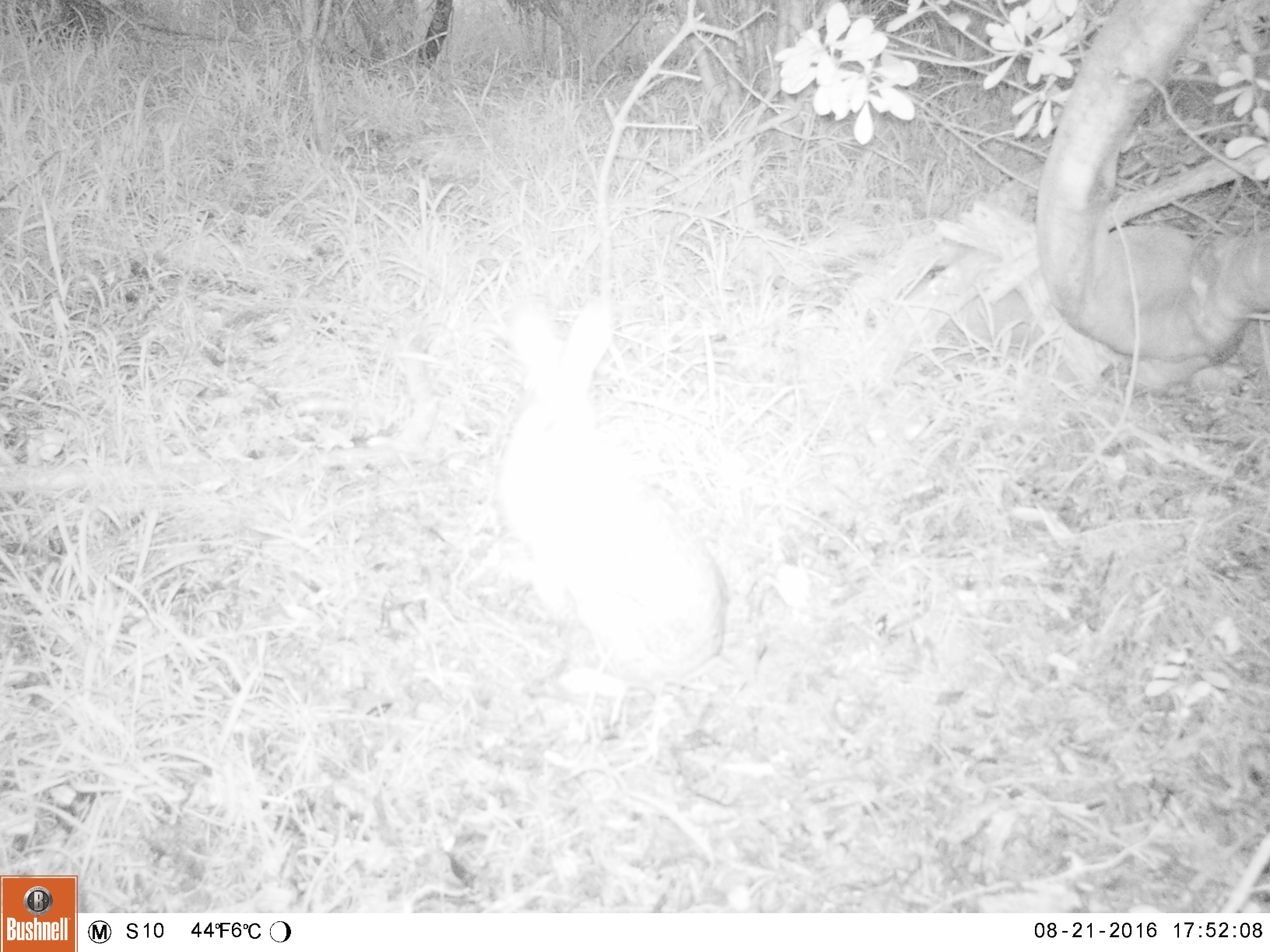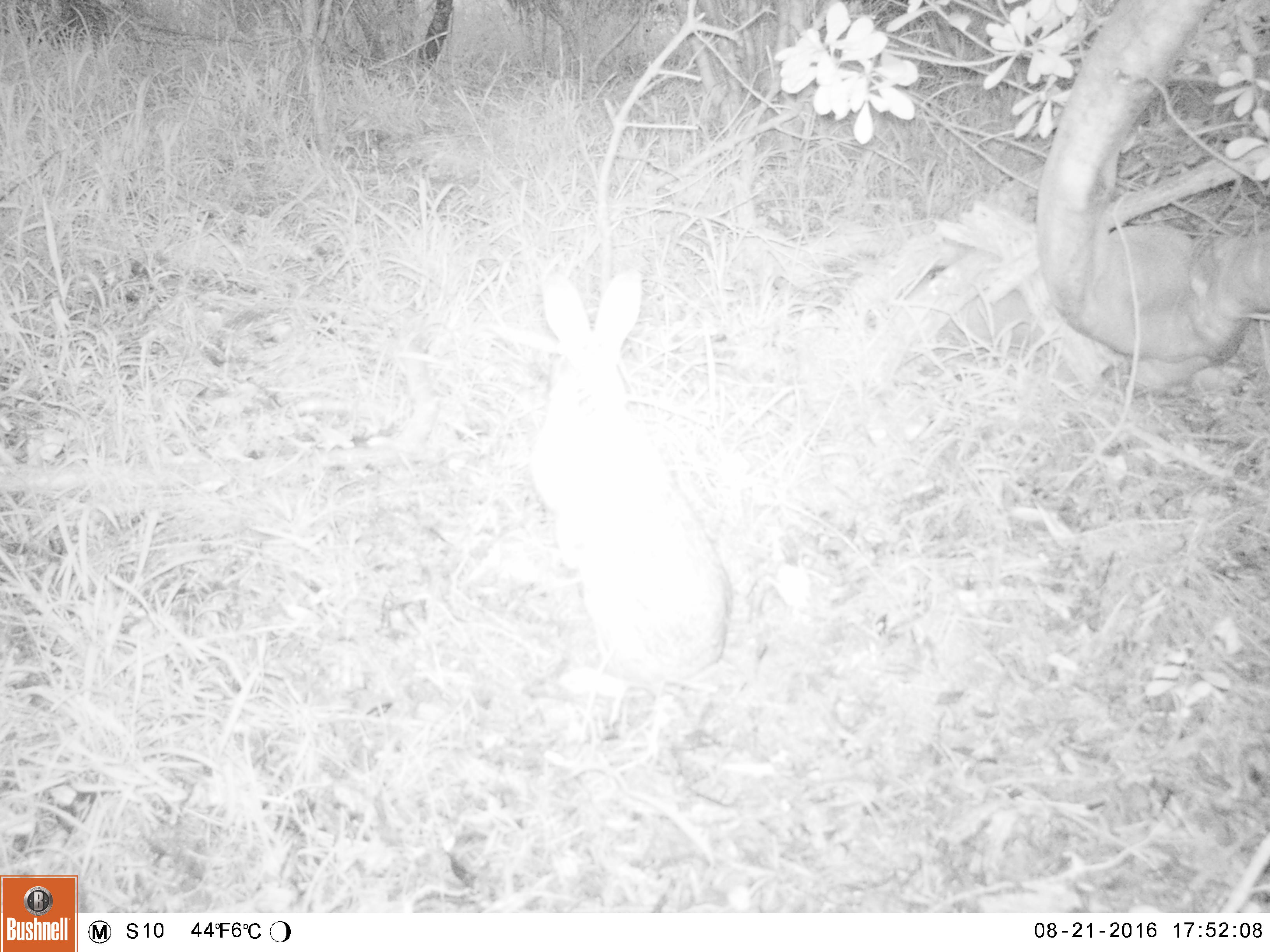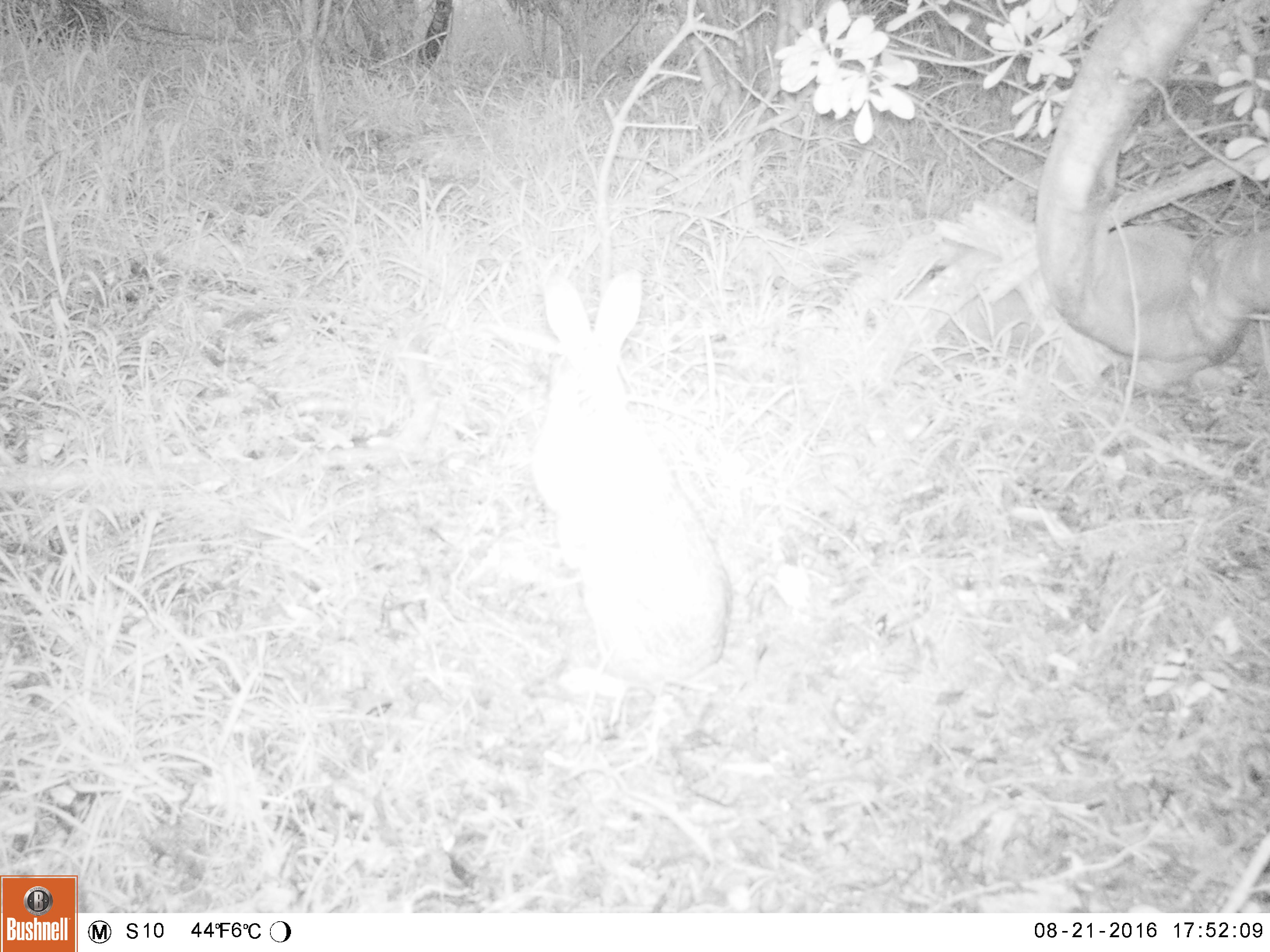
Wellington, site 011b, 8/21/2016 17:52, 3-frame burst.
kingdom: Animalia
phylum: Chordata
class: Mammalia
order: Lagomorpha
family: Leporidae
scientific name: Leporidae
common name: rabbit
Rabbit (Leporidae).